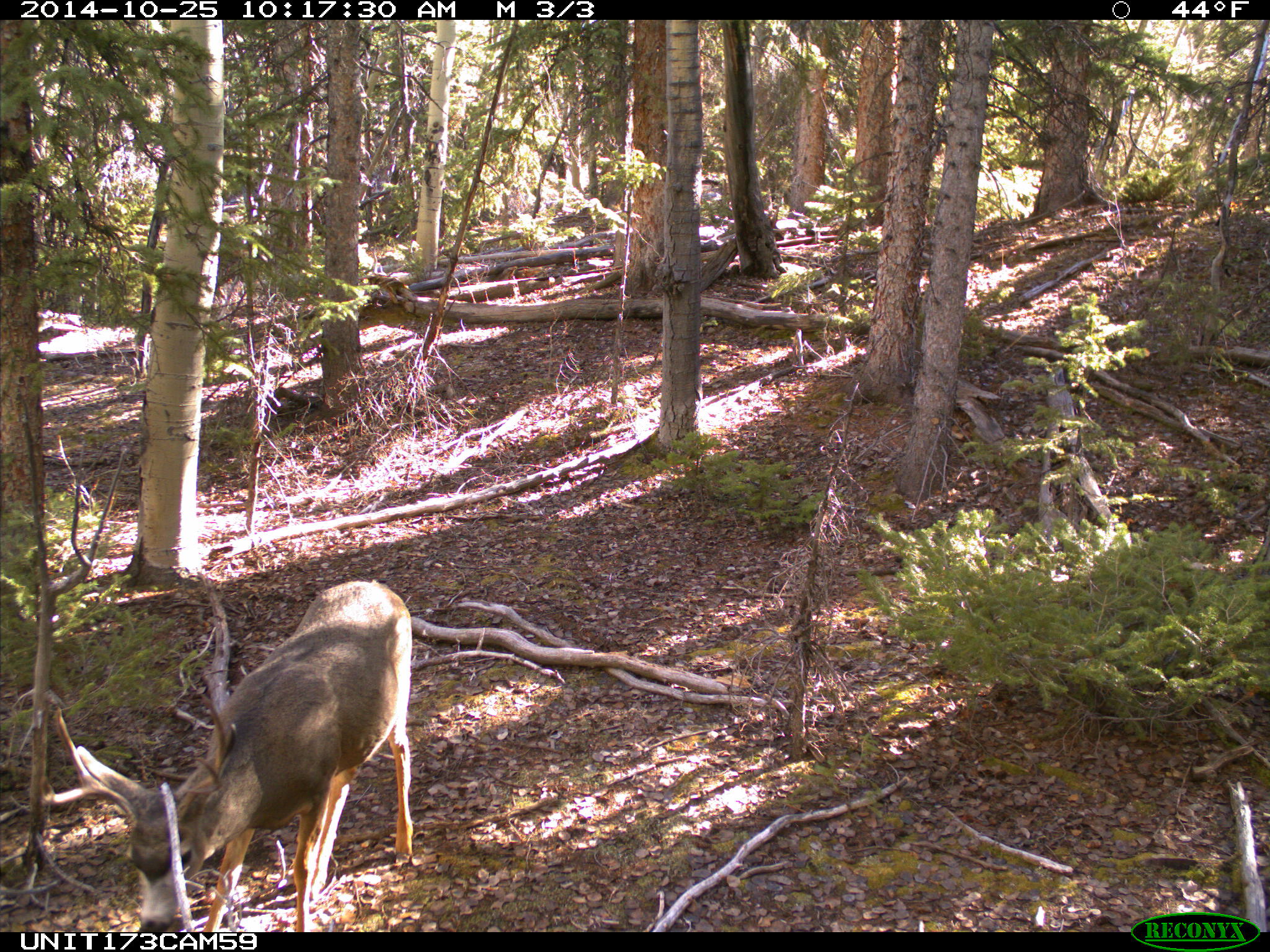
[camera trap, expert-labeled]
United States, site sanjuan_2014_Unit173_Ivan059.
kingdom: Animalia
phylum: Chordata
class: Mammalia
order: Artiodactyla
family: Cervidae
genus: Odocoileus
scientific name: Odocoileus hemionus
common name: mule deer